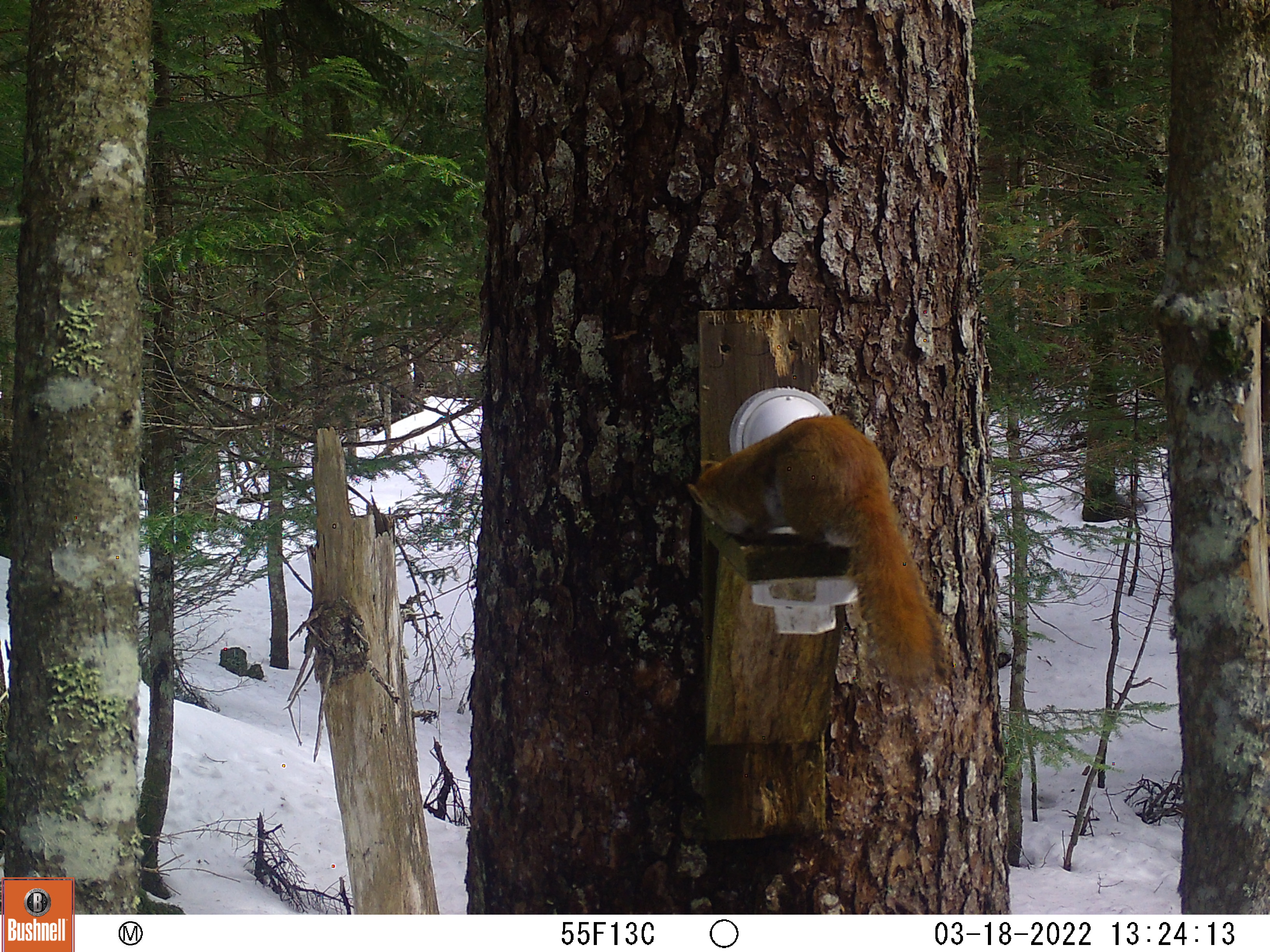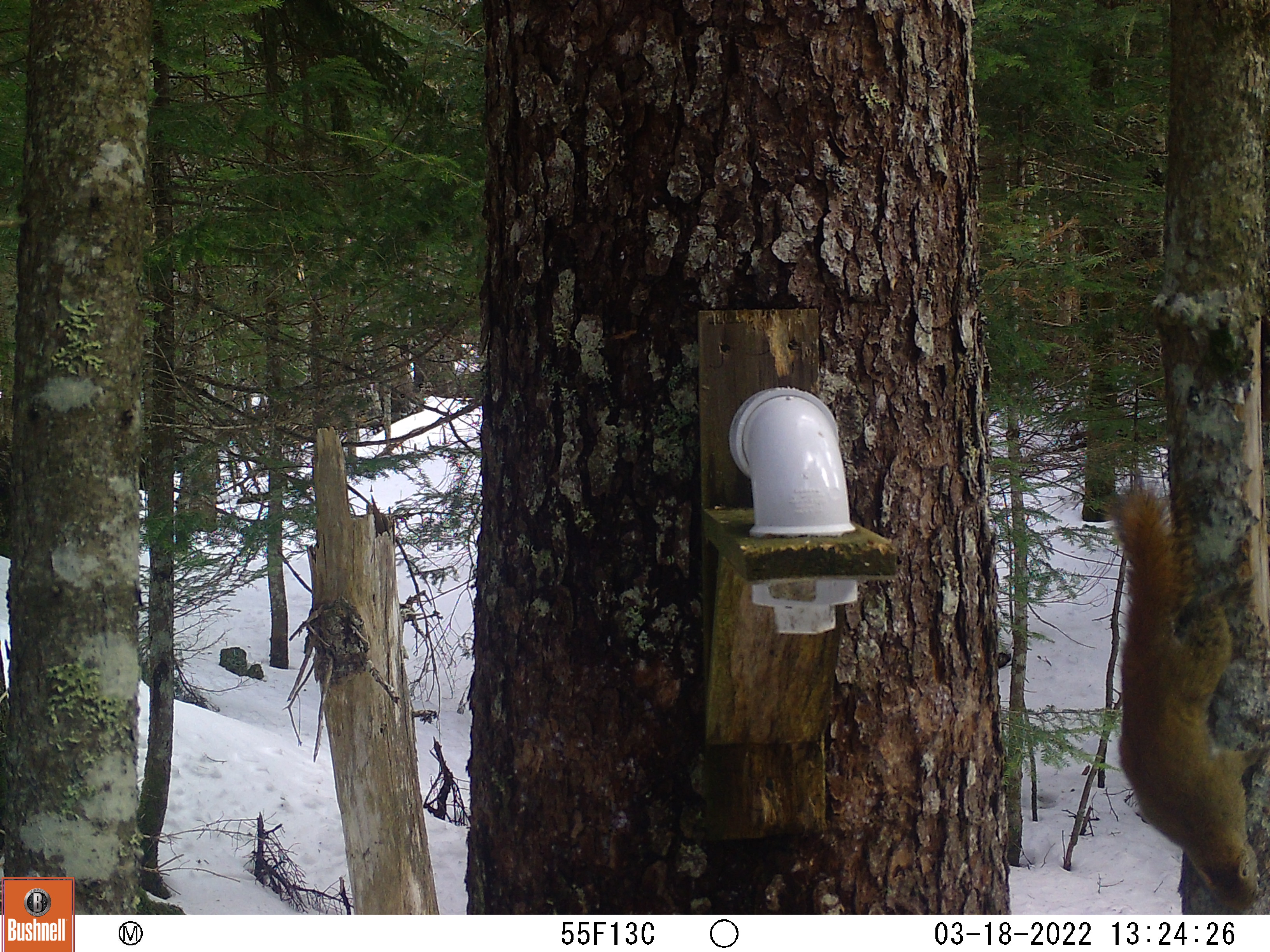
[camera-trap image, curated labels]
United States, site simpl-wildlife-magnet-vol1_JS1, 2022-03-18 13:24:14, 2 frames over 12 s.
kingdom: Animalia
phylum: Chordata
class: Mammalia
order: Rodentia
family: Sciuridae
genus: Tamiasciurus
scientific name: Tamiasciurus hudsonicus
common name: red squirrel